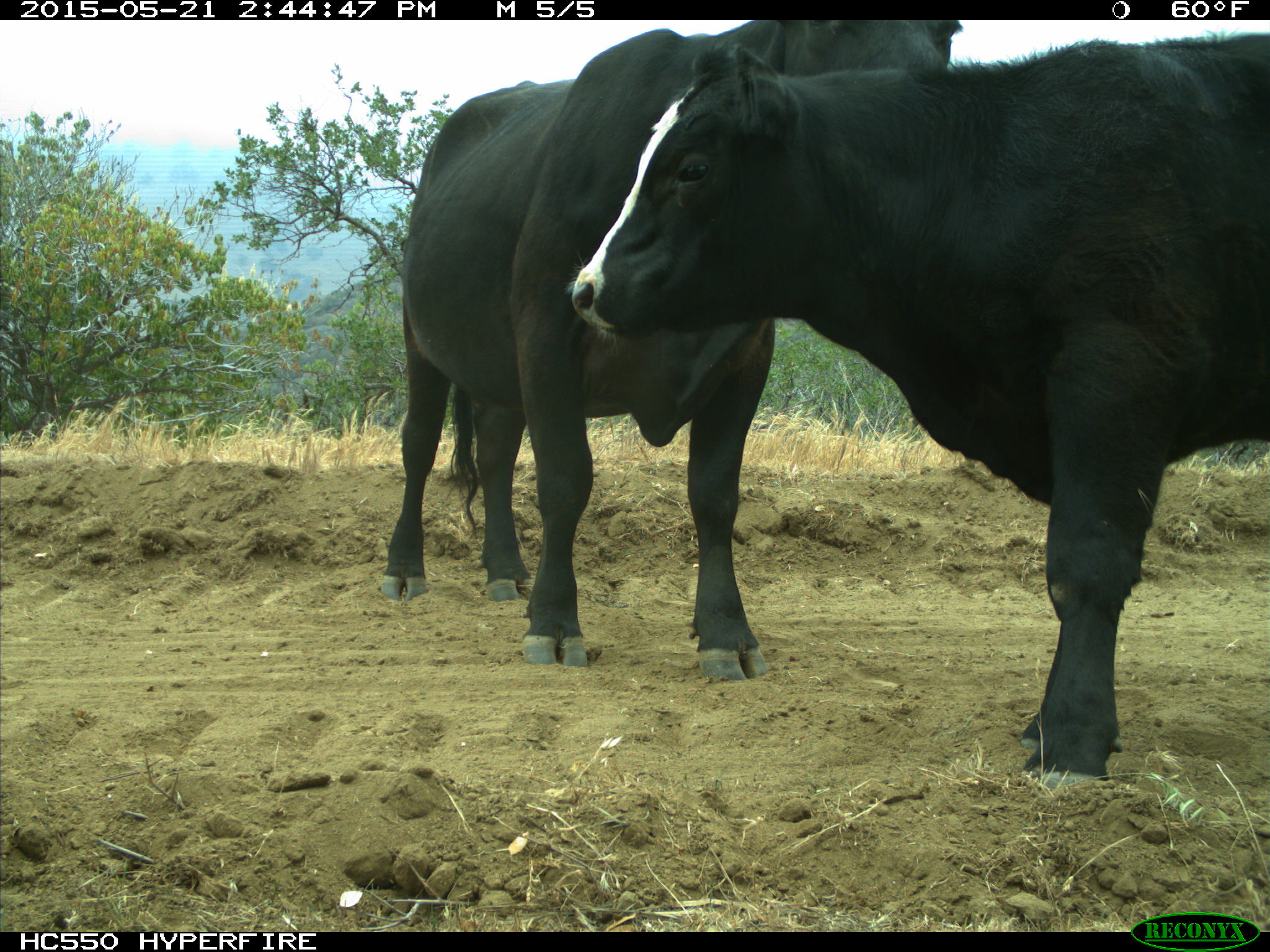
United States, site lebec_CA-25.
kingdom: Animalia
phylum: Chordata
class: Mammalia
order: Artiodactyla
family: Bovidae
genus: Bos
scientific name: Bos taurus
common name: domestic cow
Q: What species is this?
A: Bos taurus (domestic cow).